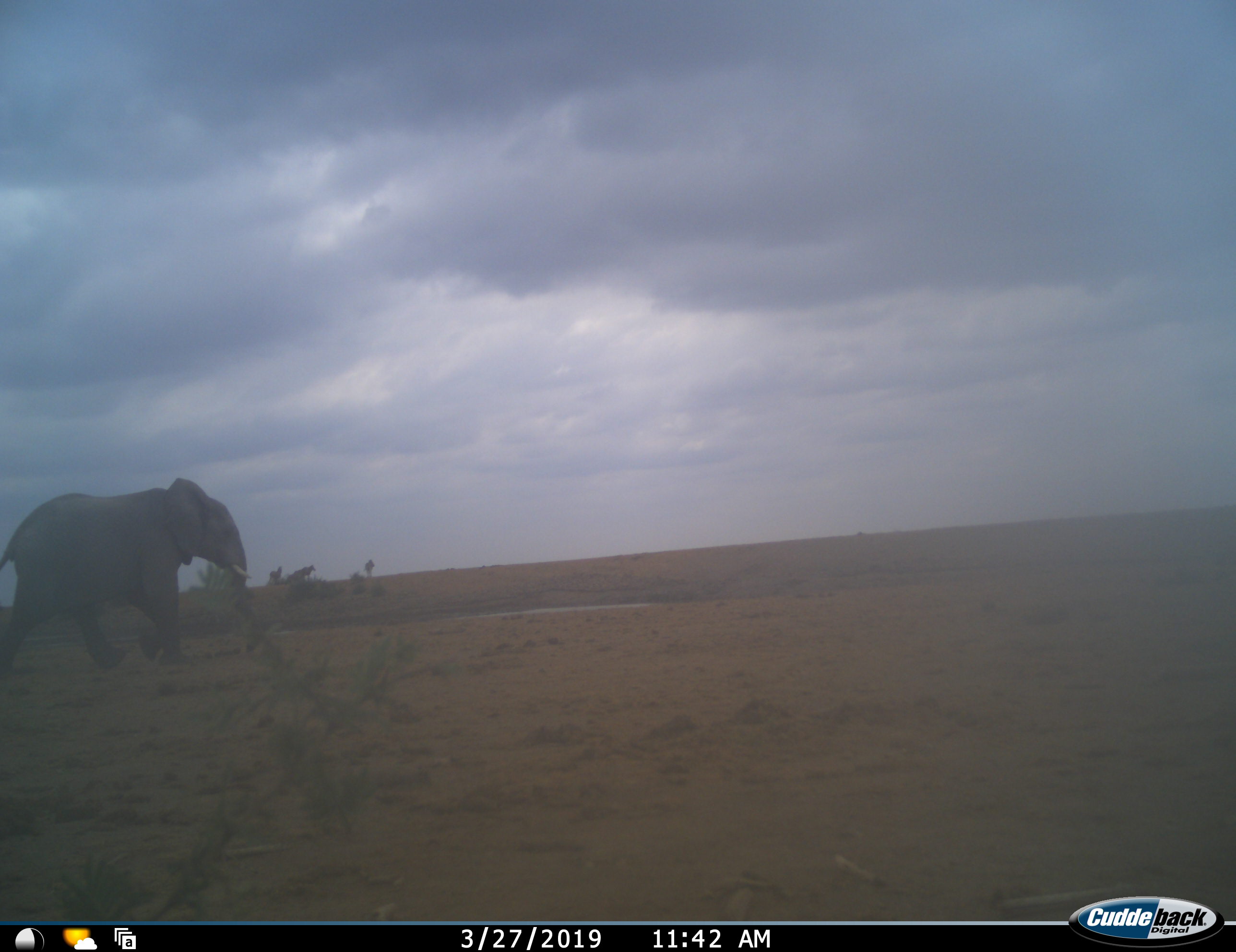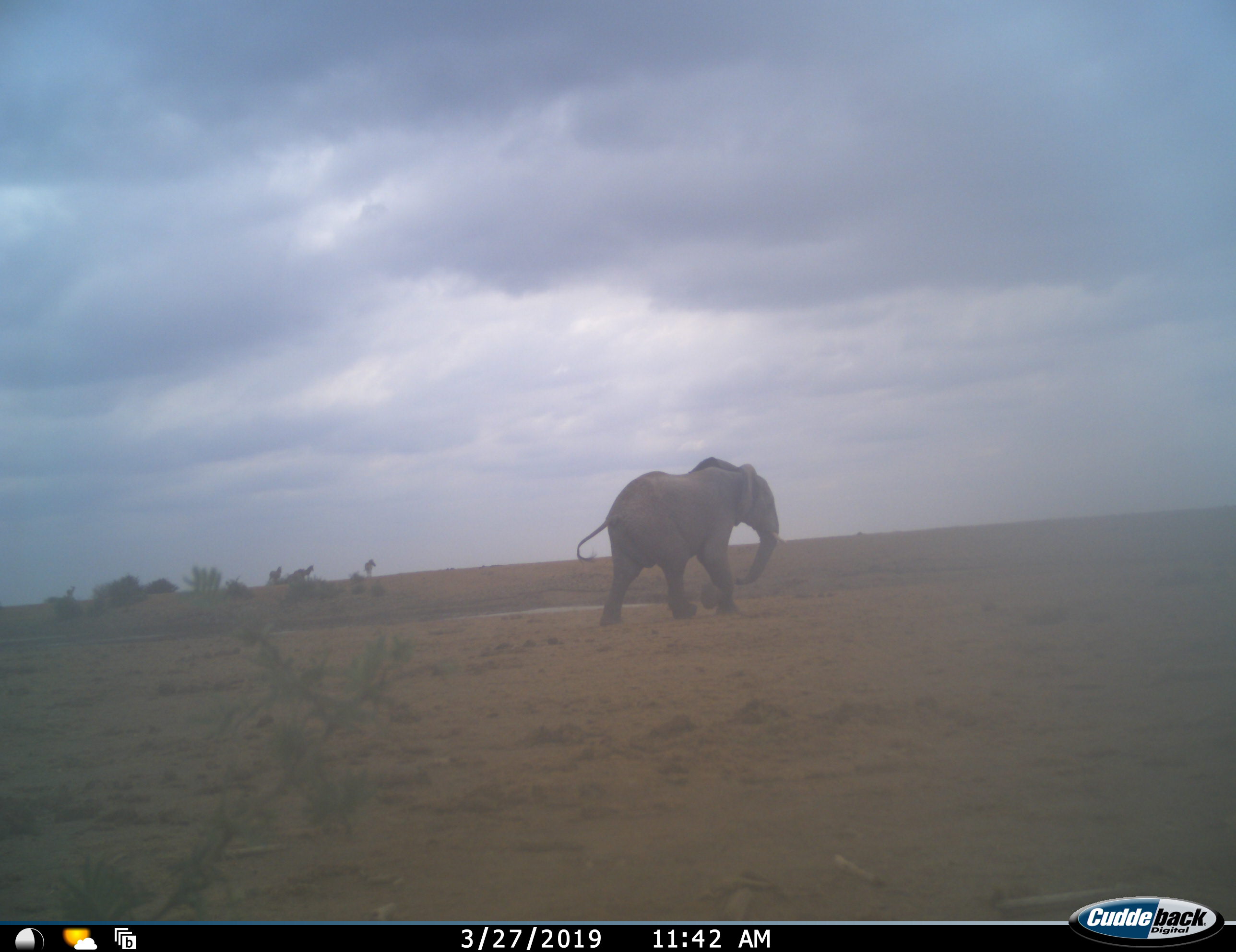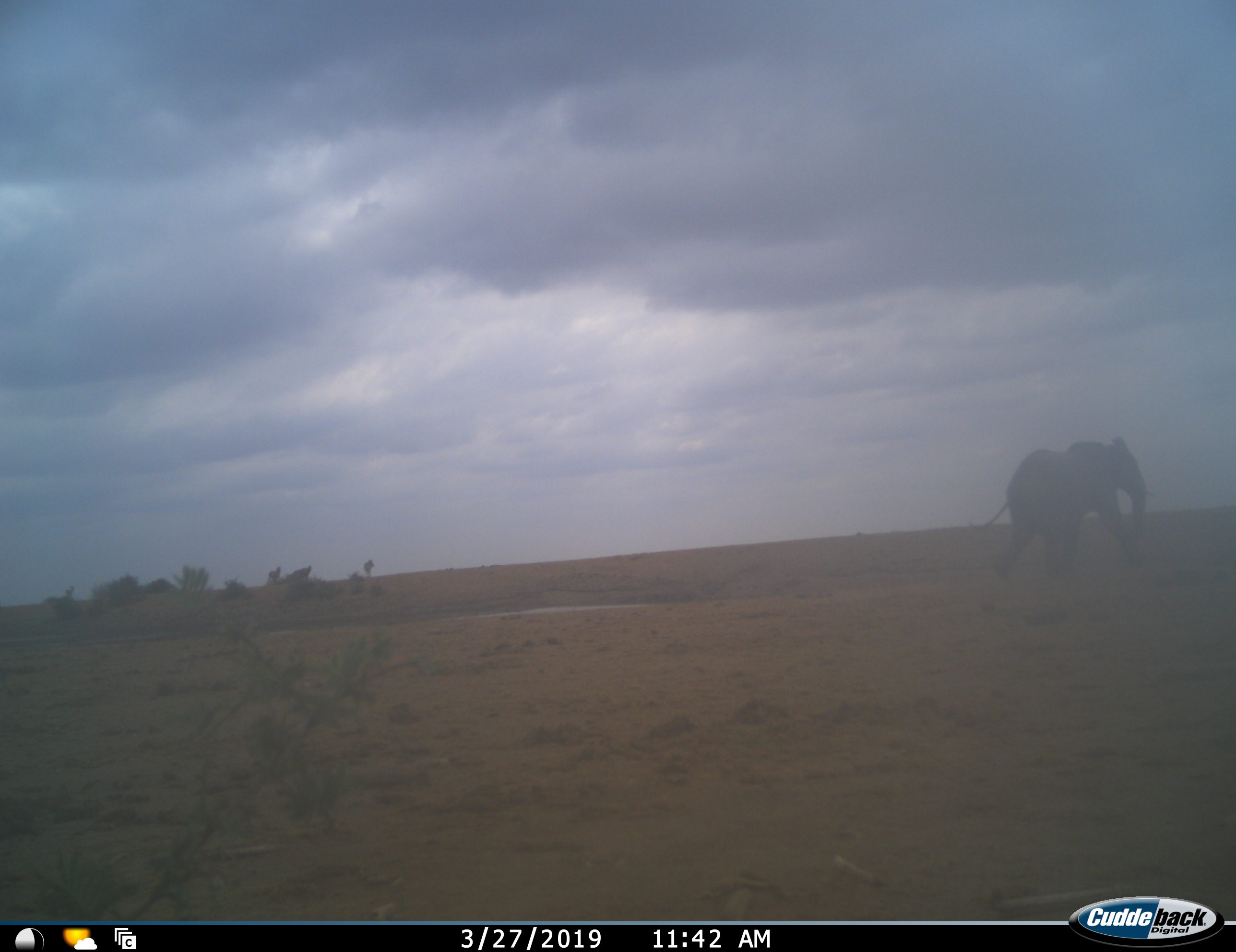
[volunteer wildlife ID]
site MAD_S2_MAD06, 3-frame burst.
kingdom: Animalia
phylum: Chordata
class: Mammalia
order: Proboscidea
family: Elephantidae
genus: Loxodonta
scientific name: Loxodonta africana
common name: african bush elephant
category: elephant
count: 1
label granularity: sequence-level